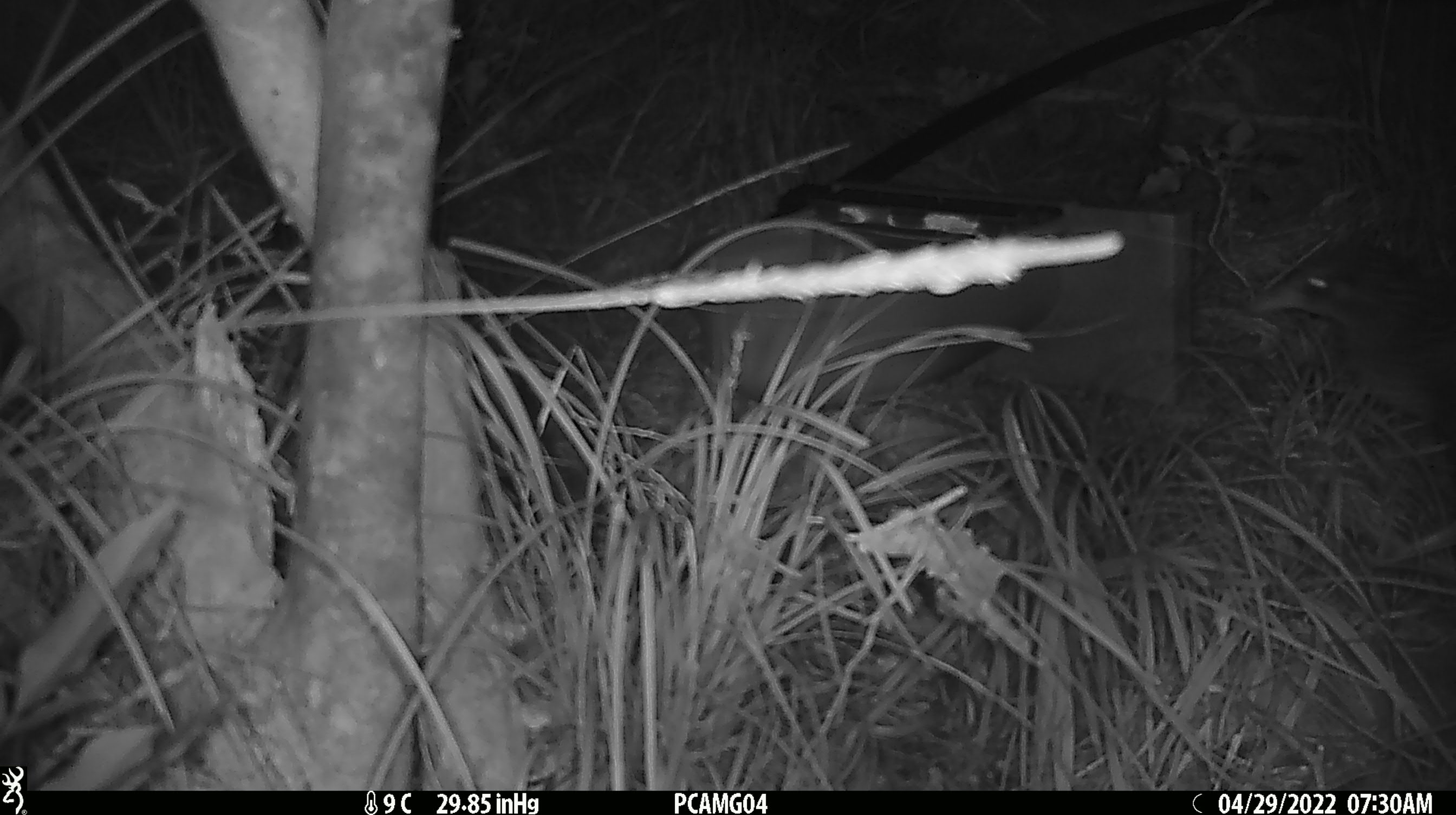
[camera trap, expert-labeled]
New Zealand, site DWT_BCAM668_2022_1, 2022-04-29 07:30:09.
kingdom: Animalia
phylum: Chordata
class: Aves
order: Gruiformes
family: Rallidae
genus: Gallirallus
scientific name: Gallirallus australis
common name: weka